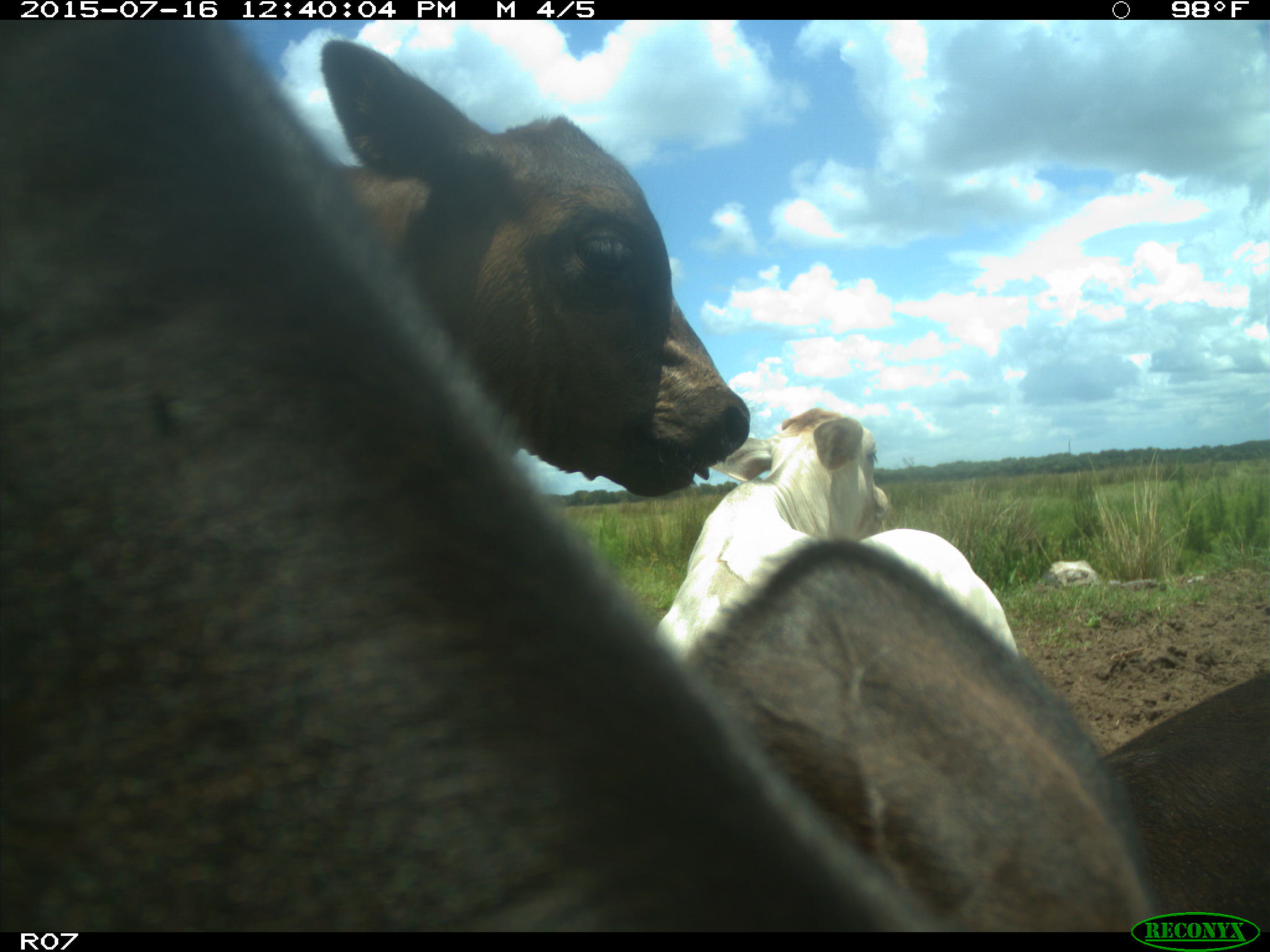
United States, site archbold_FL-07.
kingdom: Animalia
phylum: Chordata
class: Mammalia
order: Artiodactyla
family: Bovidae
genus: Bos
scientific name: Bos taurus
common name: domestic cow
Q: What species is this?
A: Bos taurus (domestic cow).